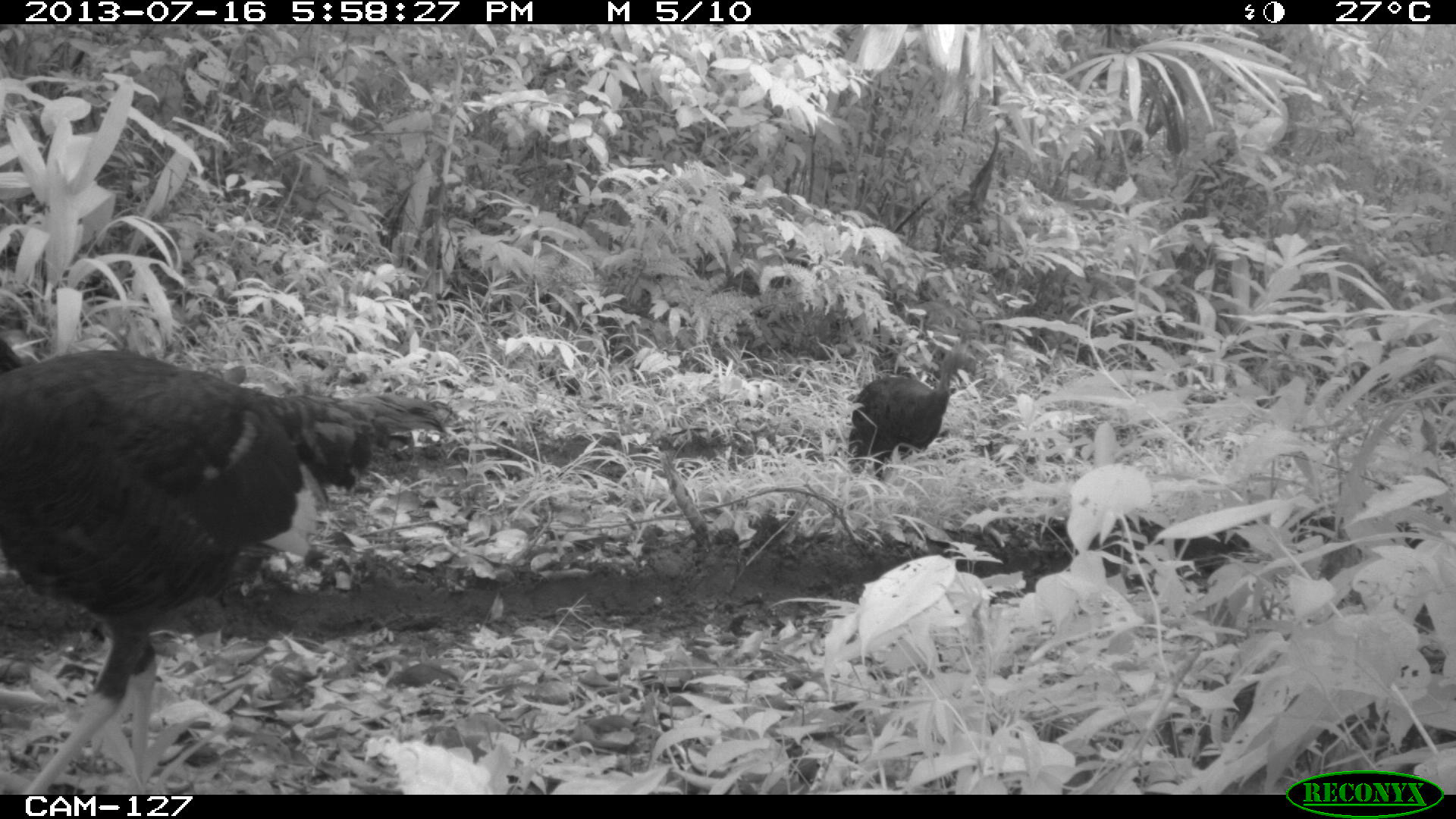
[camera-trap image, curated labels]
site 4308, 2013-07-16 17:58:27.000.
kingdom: Animalia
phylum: Chordata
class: Aves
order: Galliformes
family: Phasianidae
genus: Meleagris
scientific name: Meleagris ocellata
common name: ocellated turkey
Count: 4.